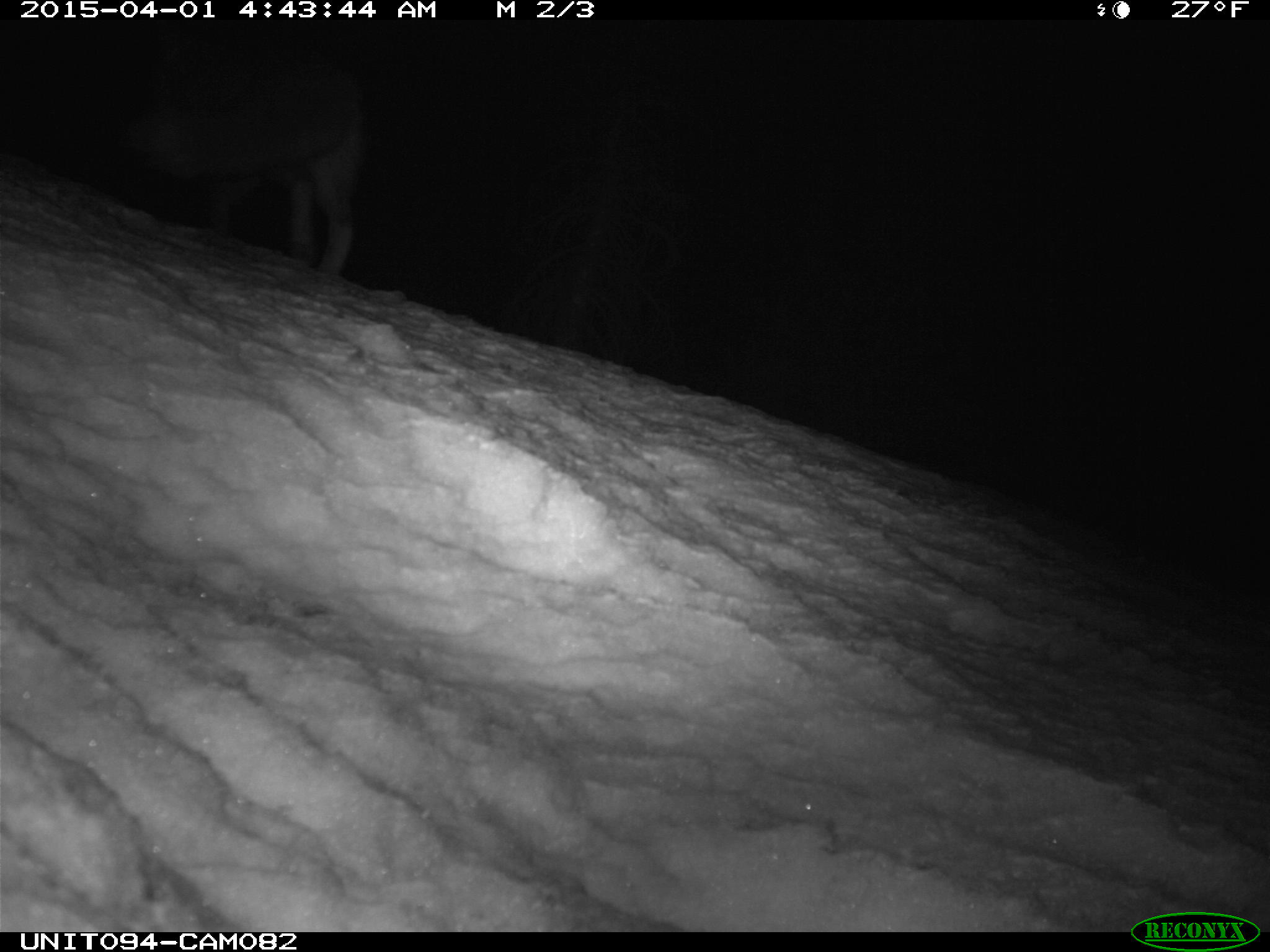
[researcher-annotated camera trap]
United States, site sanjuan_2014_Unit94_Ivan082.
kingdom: Animalia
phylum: Chordata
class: Mammalia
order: Carnivora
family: Canidae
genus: Vulpes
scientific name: Vulpes vulpes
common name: red fox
Vulpes vulpes (red fox).